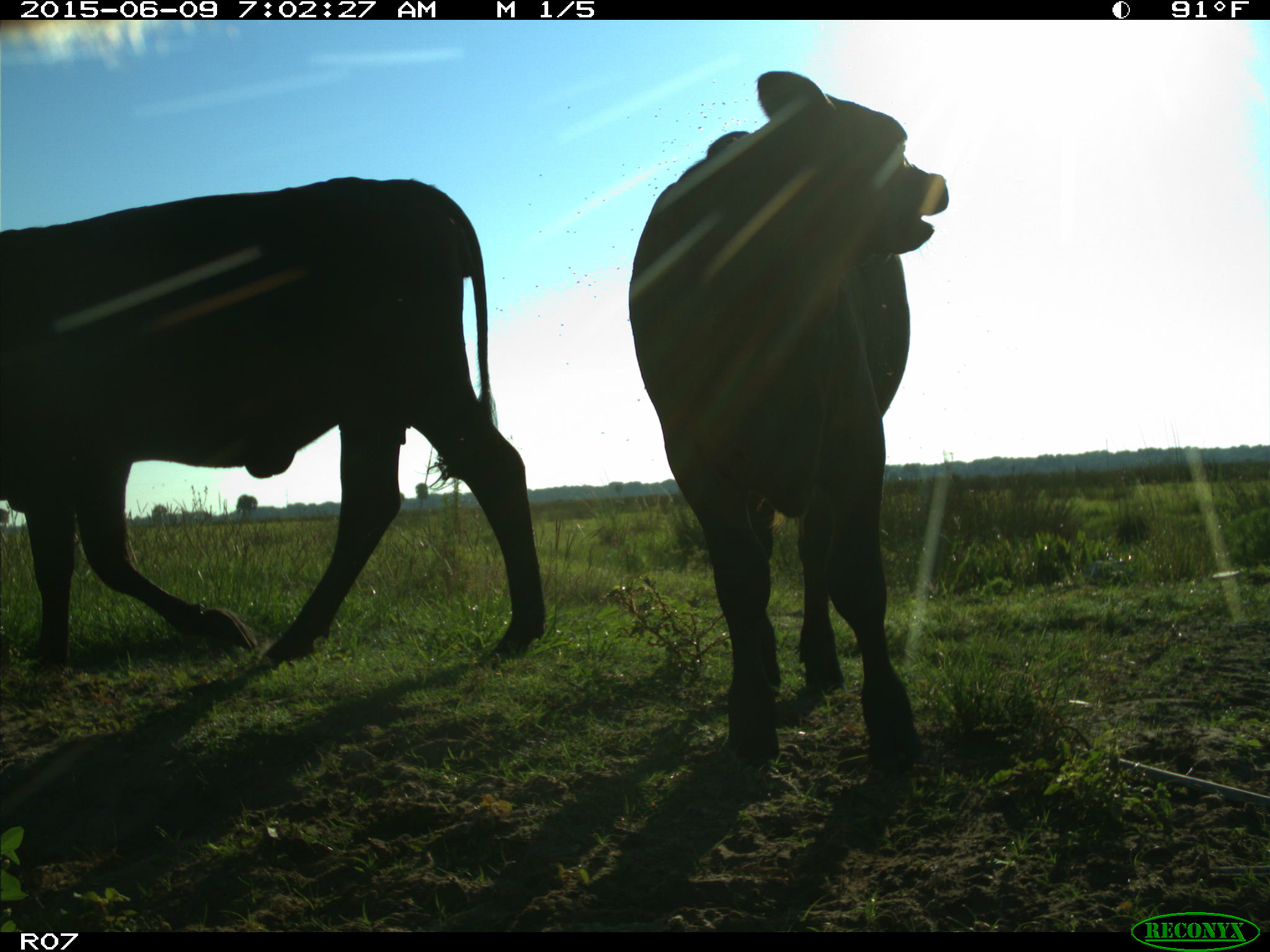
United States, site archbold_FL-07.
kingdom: Animalia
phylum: Chordata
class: Mammalia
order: Artiodactyla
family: Bovidae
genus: Bos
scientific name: Bos taurus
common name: domestic cow